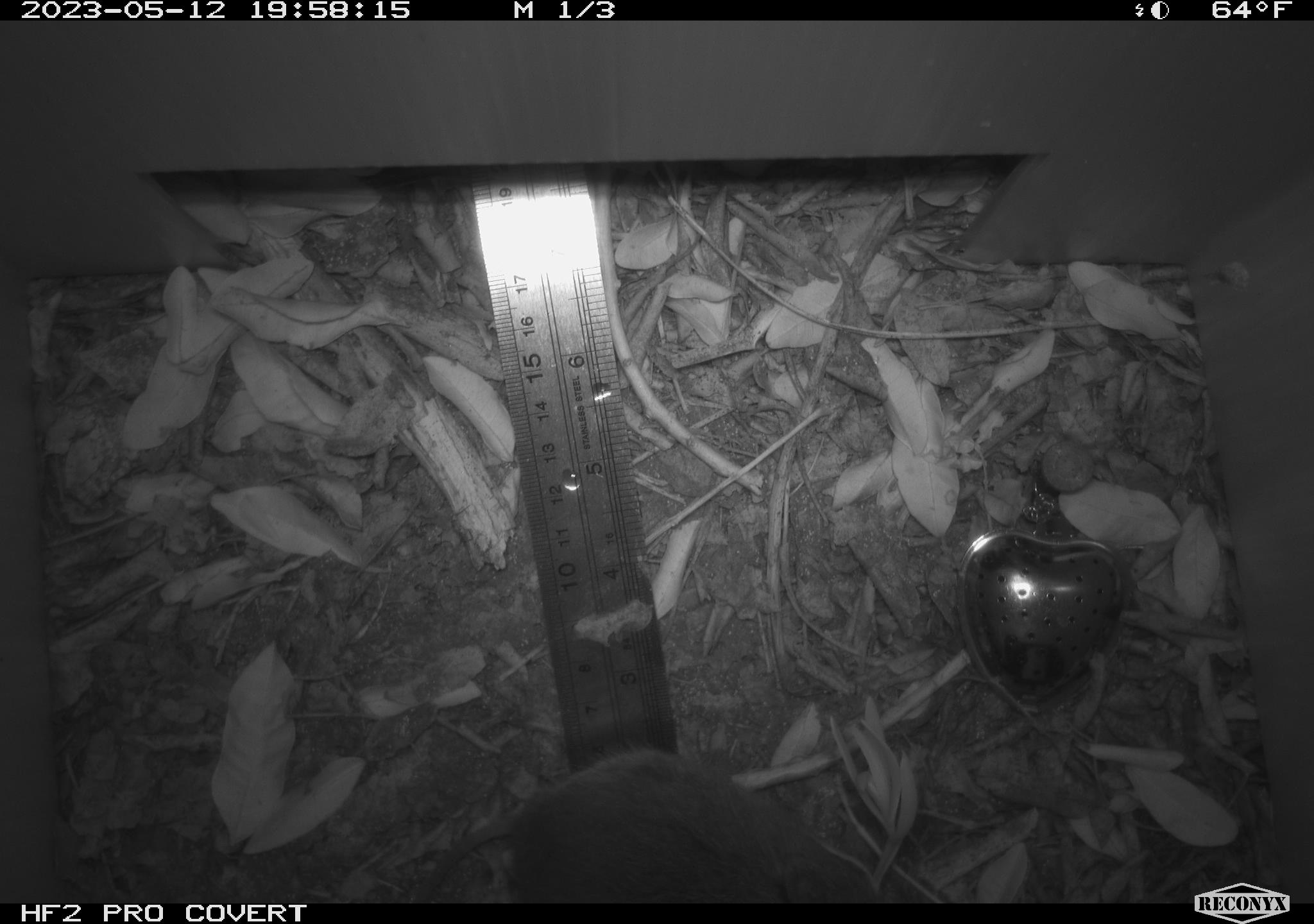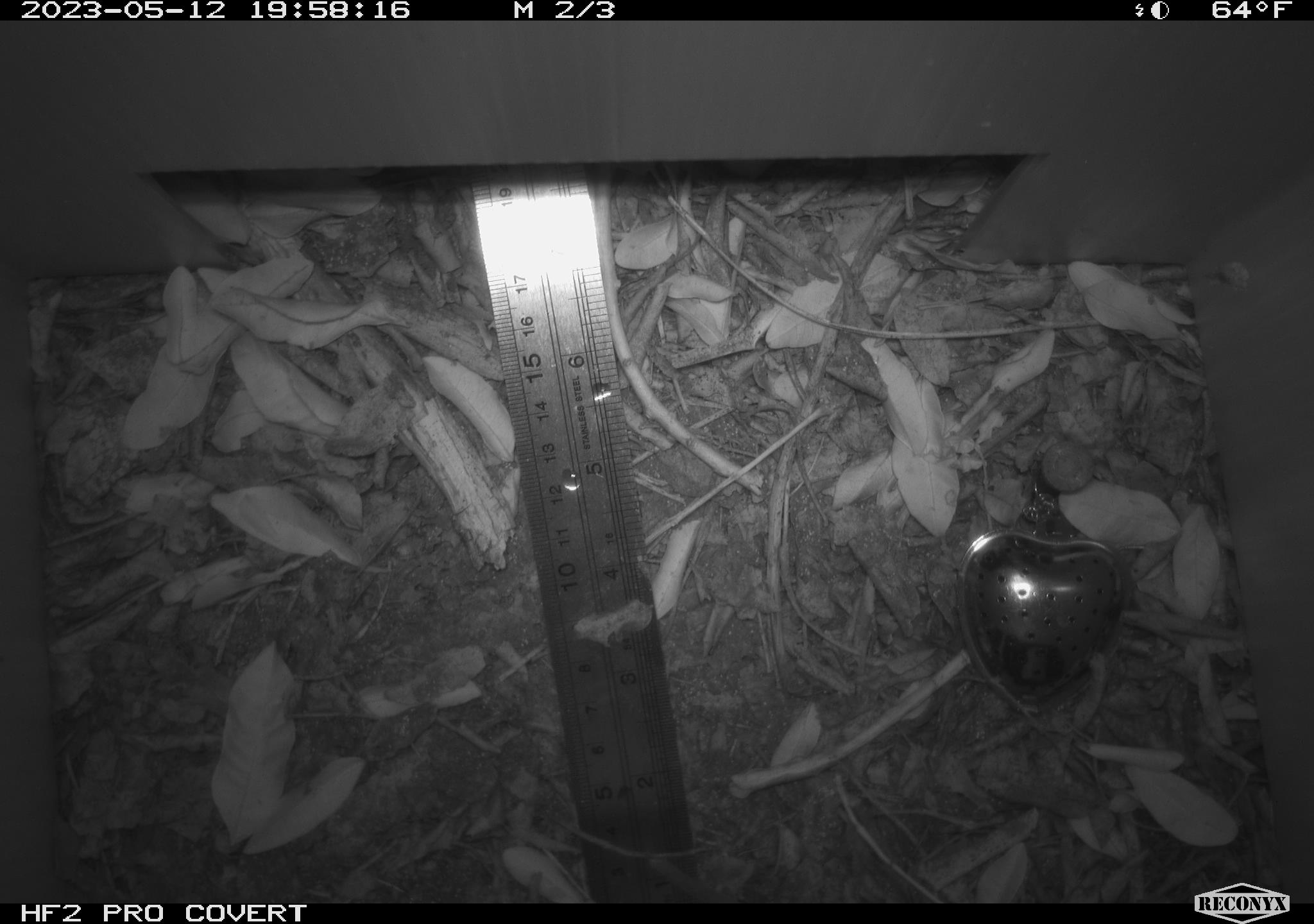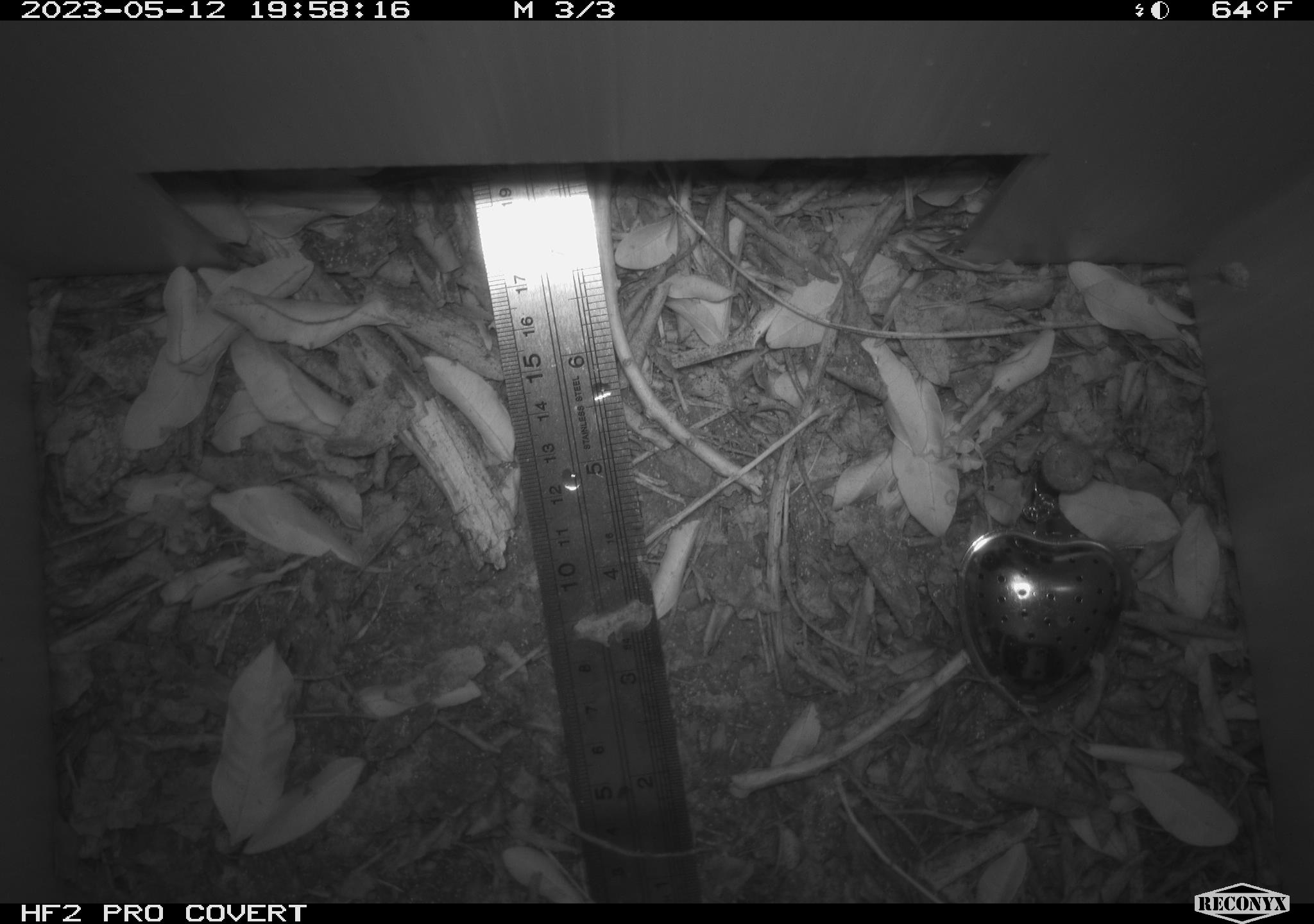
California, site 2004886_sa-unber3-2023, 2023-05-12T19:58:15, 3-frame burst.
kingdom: Animalia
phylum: Chordata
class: Mammalia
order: Rodentia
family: Cricetidae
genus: Microtus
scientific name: Microtus californicus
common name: california vole